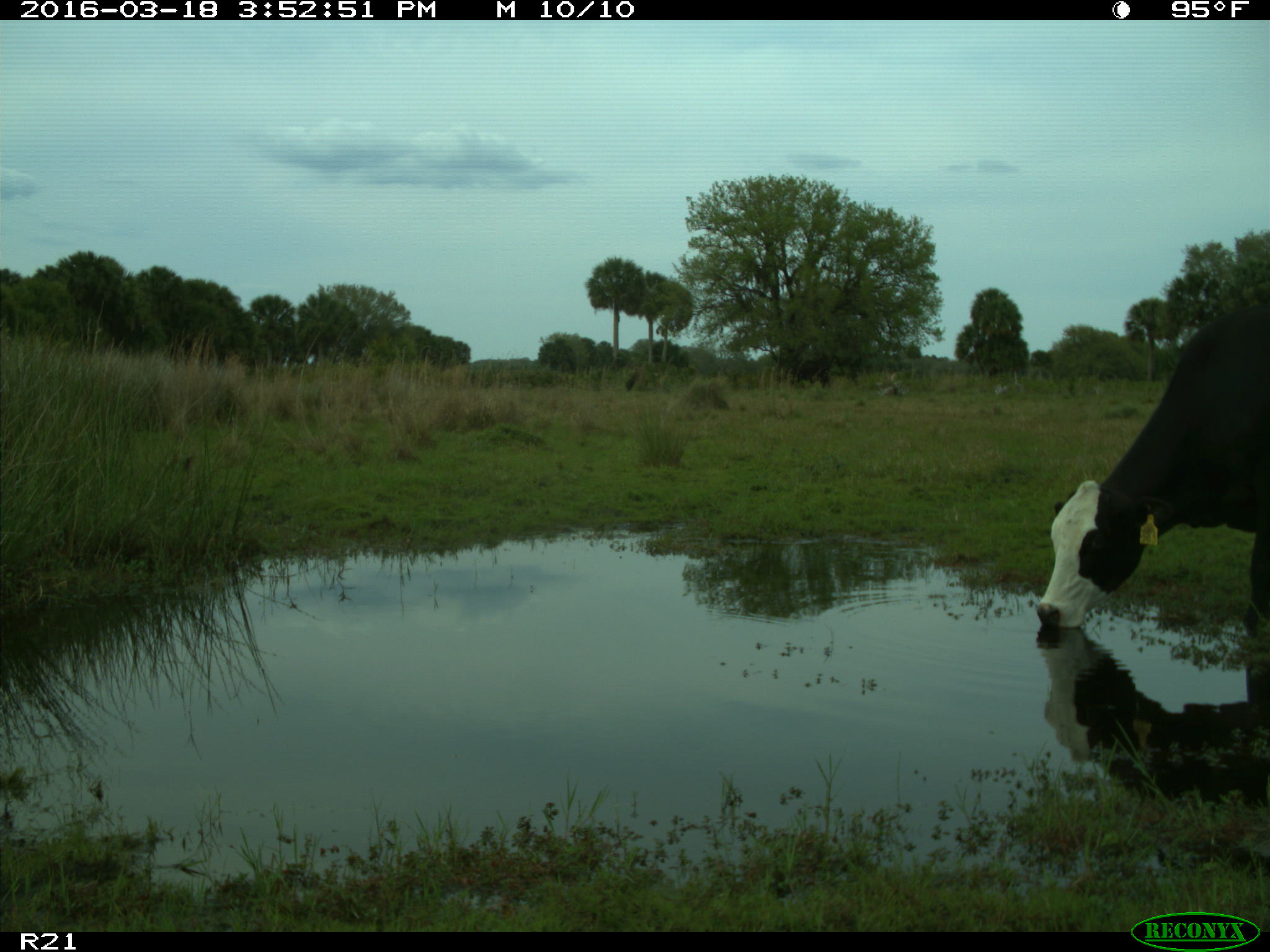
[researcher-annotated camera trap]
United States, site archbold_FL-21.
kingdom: Animalia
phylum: Chordata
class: Mammalia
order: Artiodactyla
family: Bovidae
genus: Bos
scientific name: Bos taurus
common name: domestic cow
Bos taurus (domestic cow).